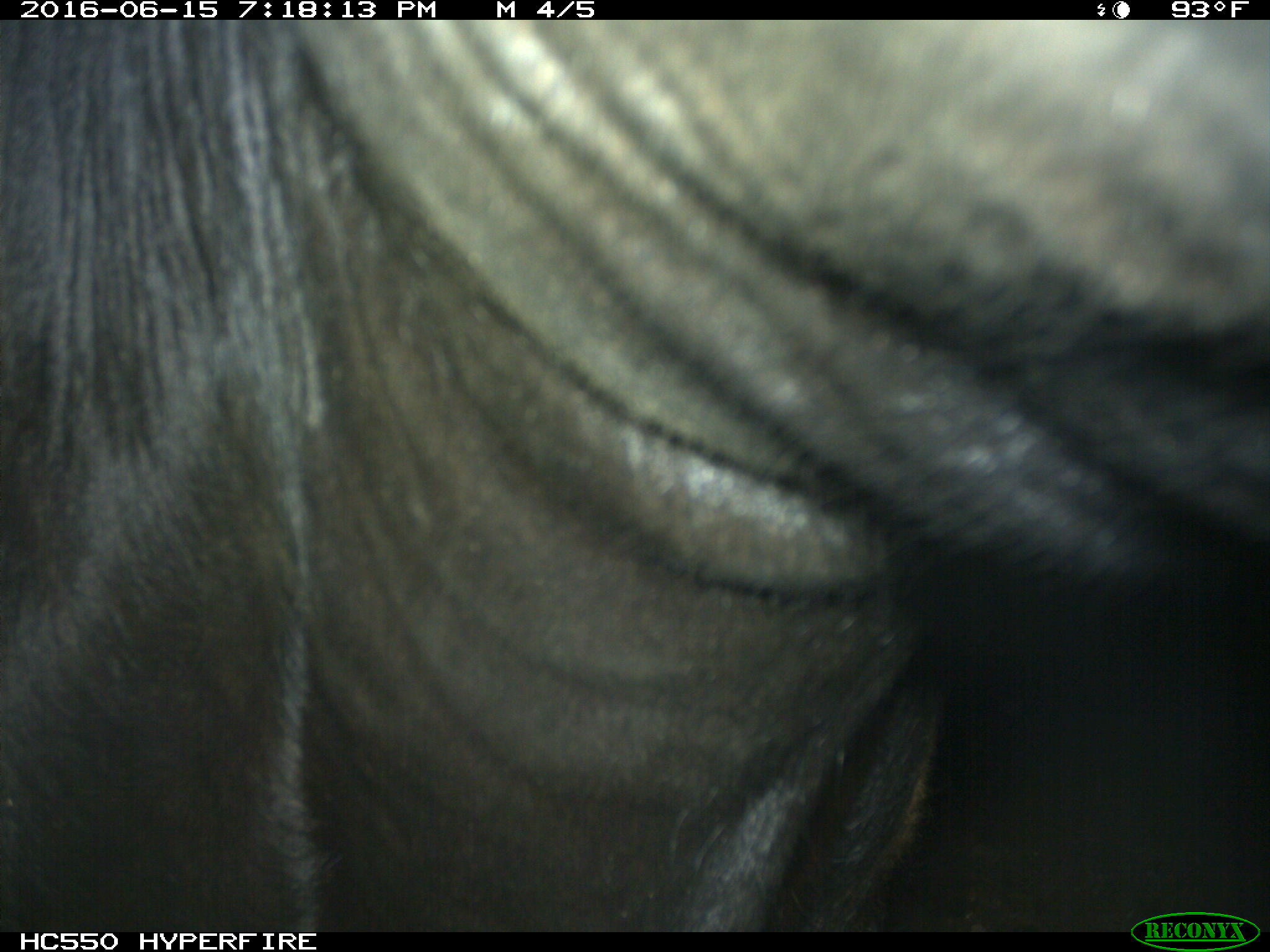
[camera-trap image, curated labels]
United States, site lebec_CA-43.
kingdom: Animalia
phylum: Chordata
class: Mammalia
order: Artiodactyla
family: Bovidae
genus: Bos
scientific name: Bos taurus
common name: domestic cow